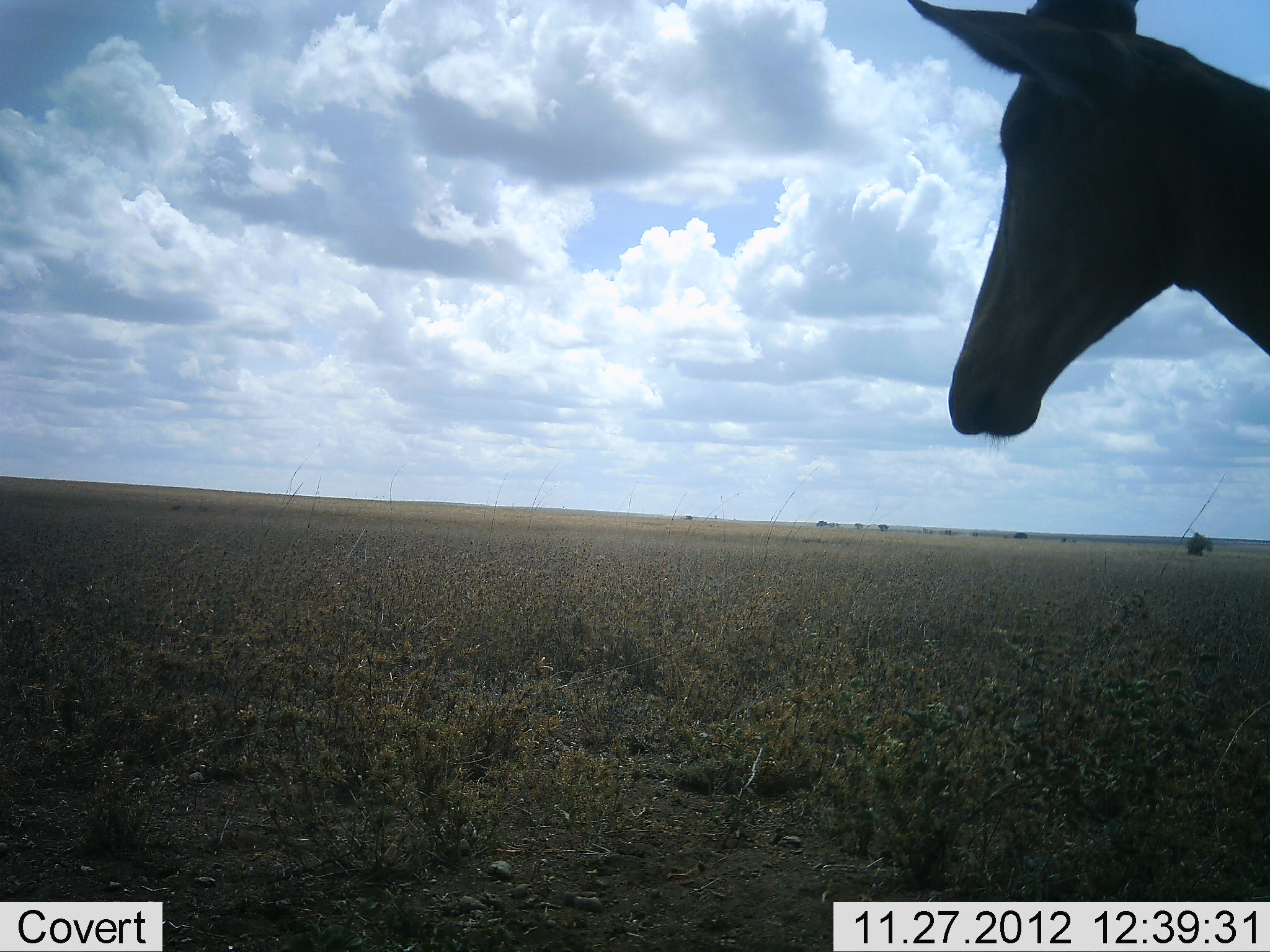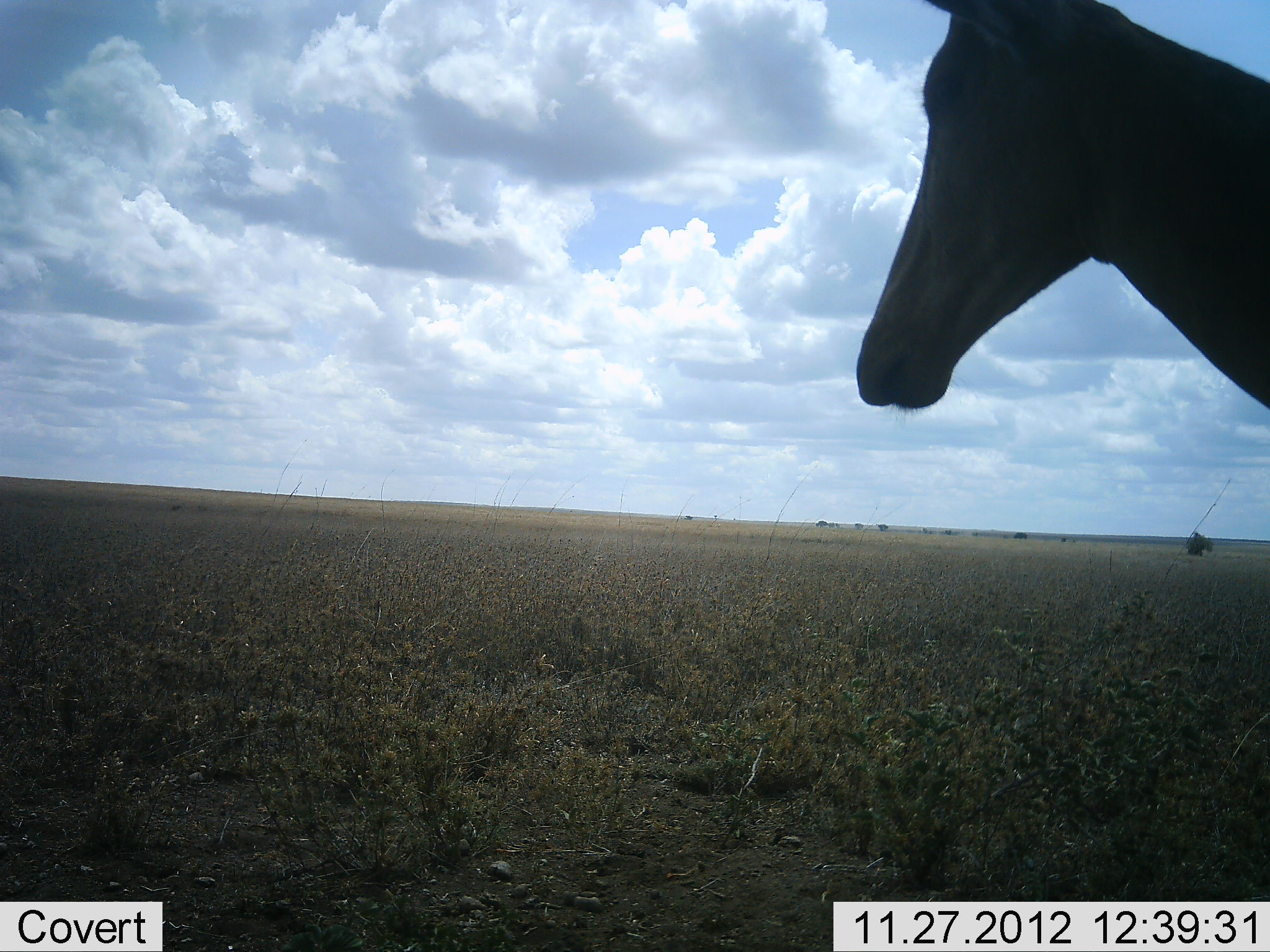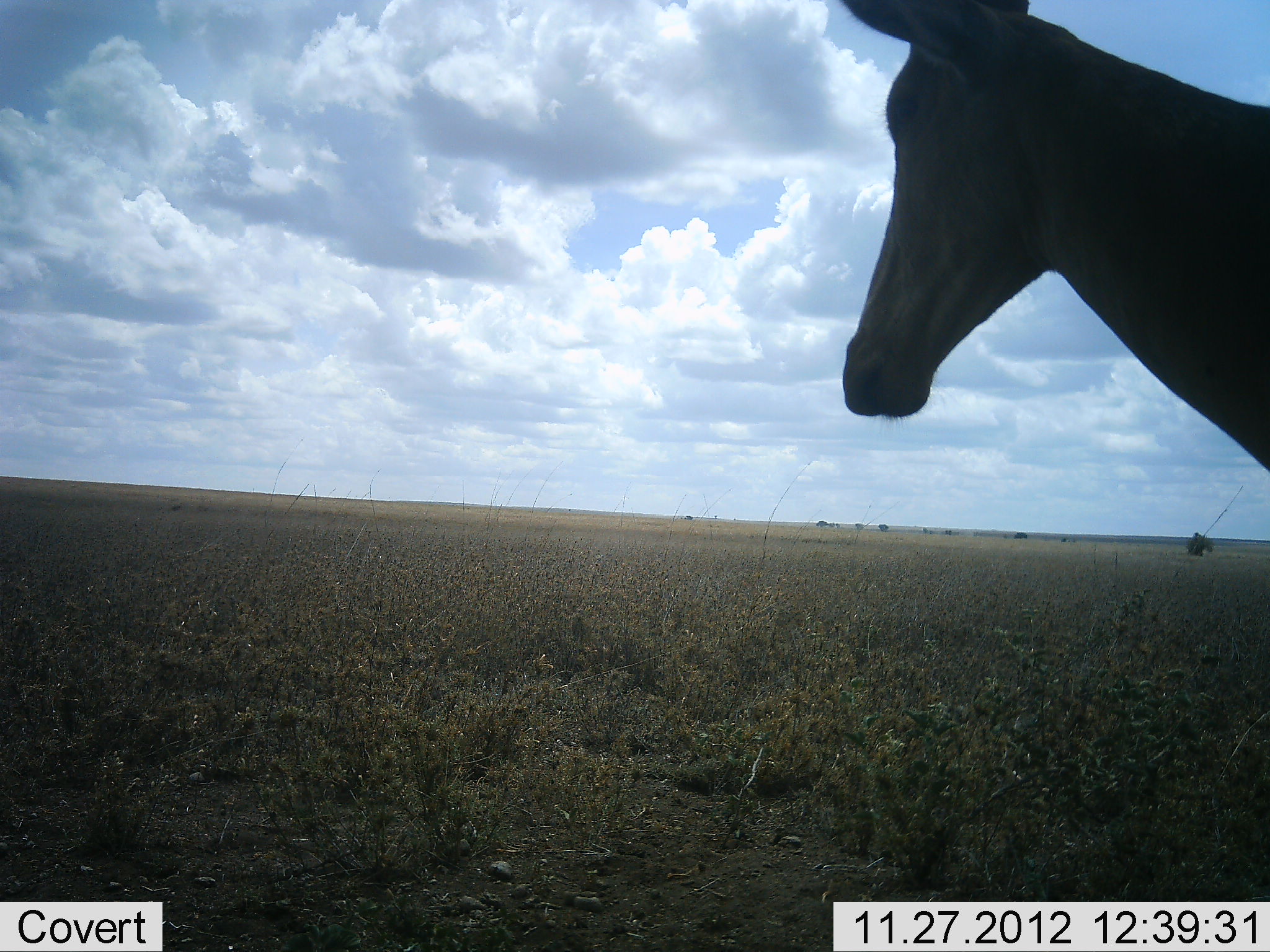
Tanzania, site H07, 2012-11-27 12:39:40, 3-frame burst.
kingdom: Animalia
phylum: Chordata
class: Mammalia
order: Artiodactyla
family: Bovidae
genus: Alcelaphus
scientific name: Alcelaphus buselaphus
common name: hartebeest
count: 1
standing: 100%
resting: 0%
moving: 0%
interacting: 0%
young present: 0%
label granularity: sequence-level